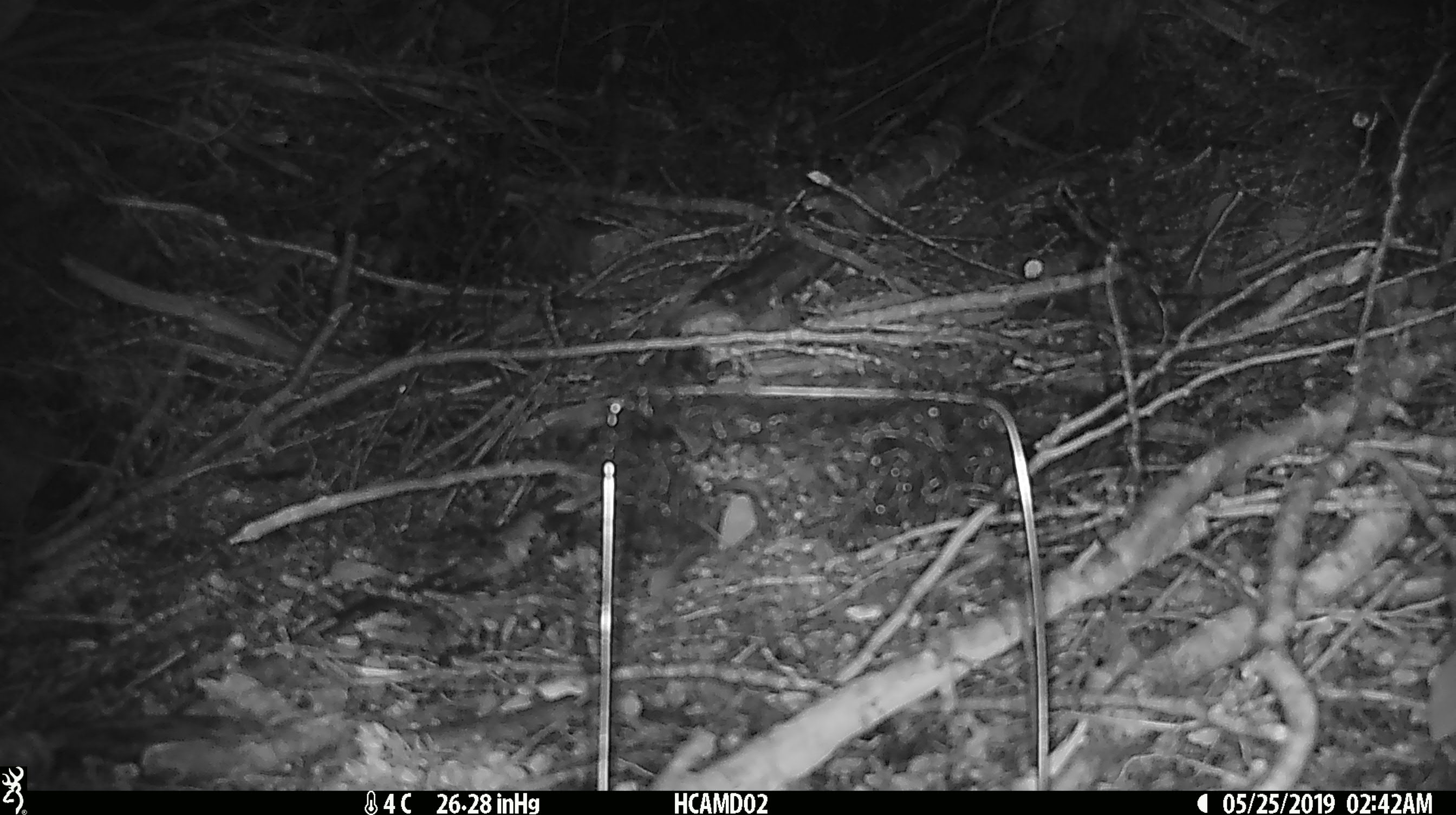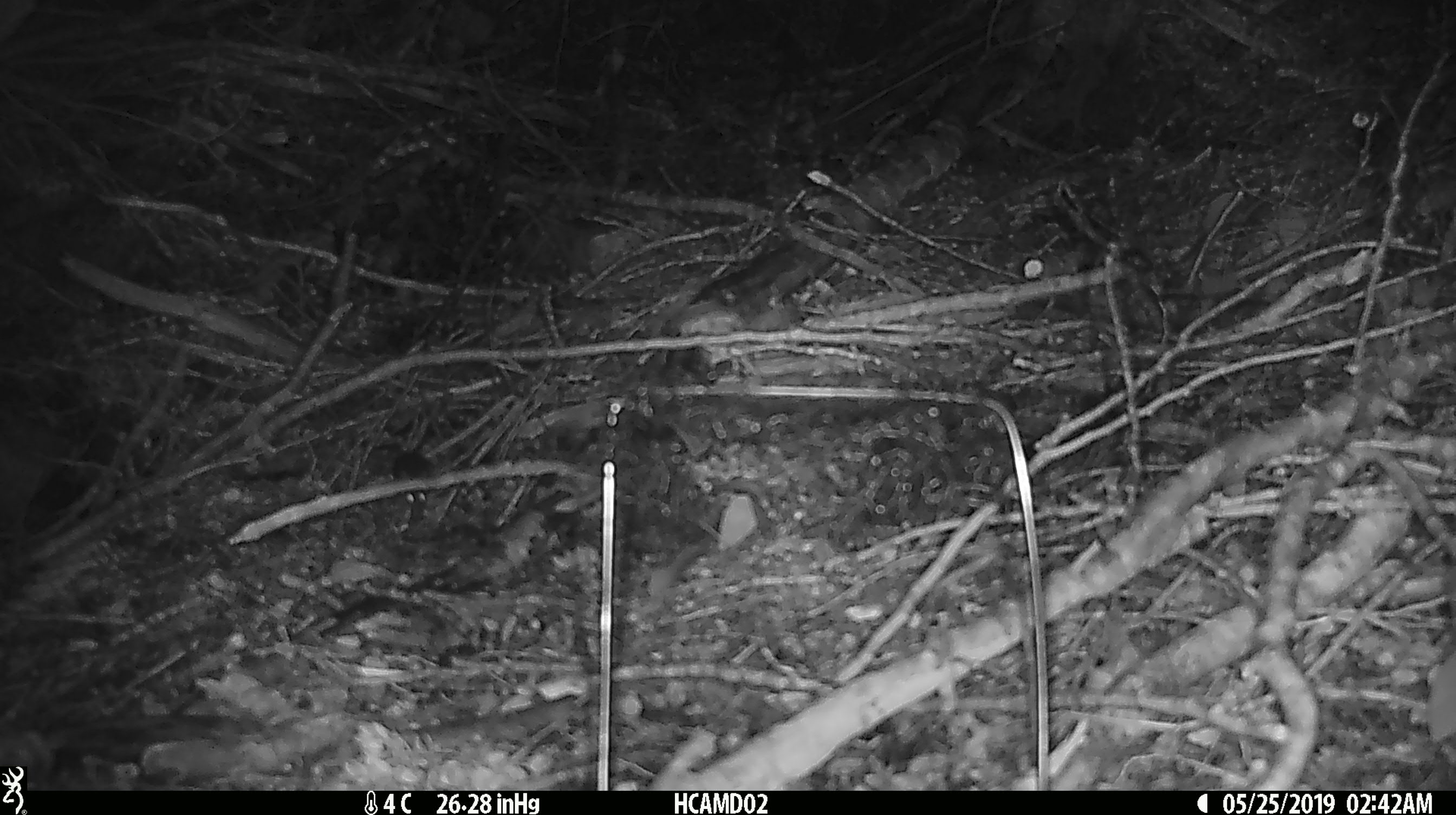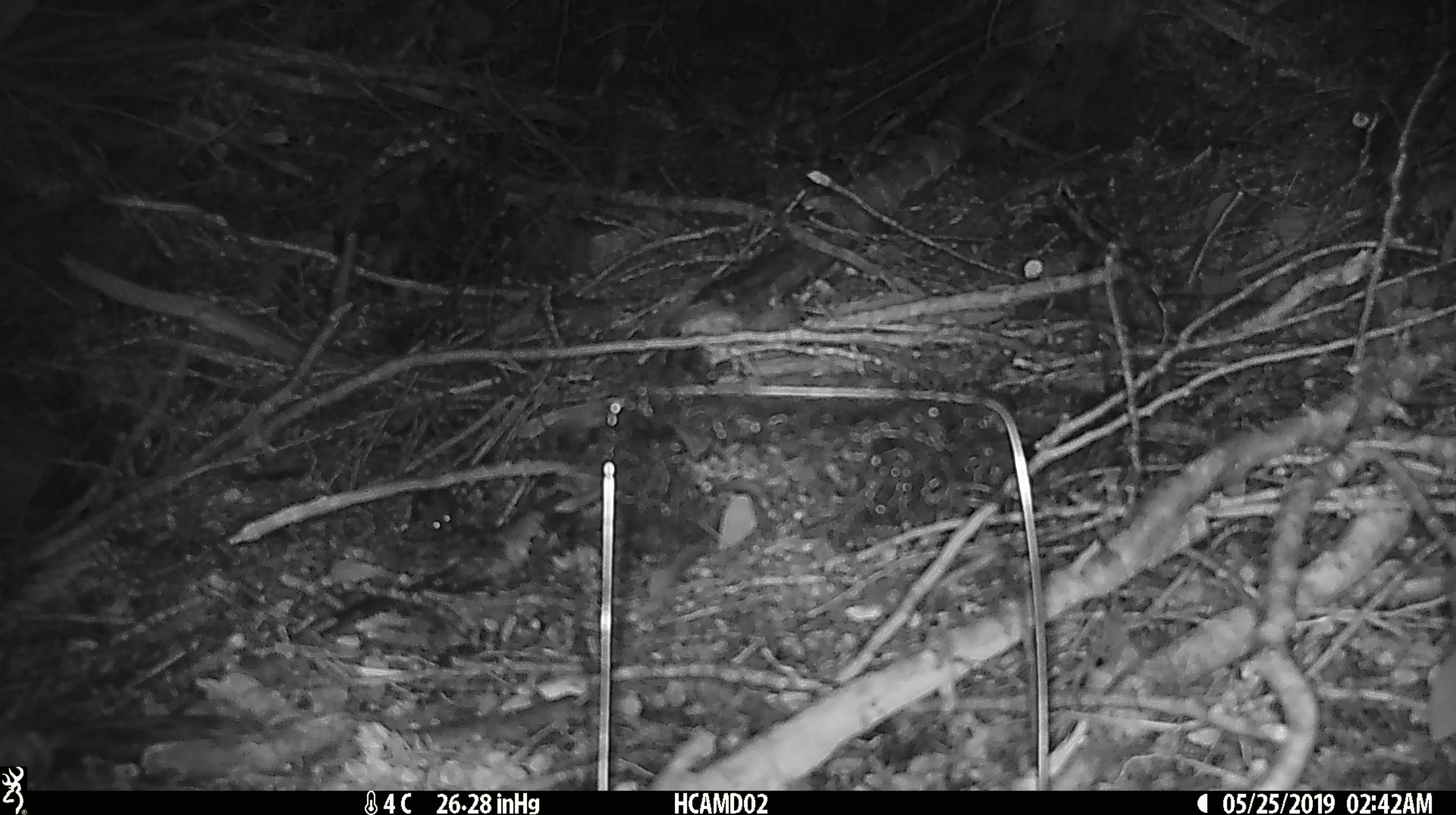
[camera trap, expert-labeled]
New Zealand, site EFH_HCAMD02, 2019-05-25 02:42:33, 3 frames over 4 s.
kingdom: Animalia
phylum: Chordata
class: Mammalia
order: Rodentia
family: Muridae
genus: Mus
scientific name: Mus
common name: mouse